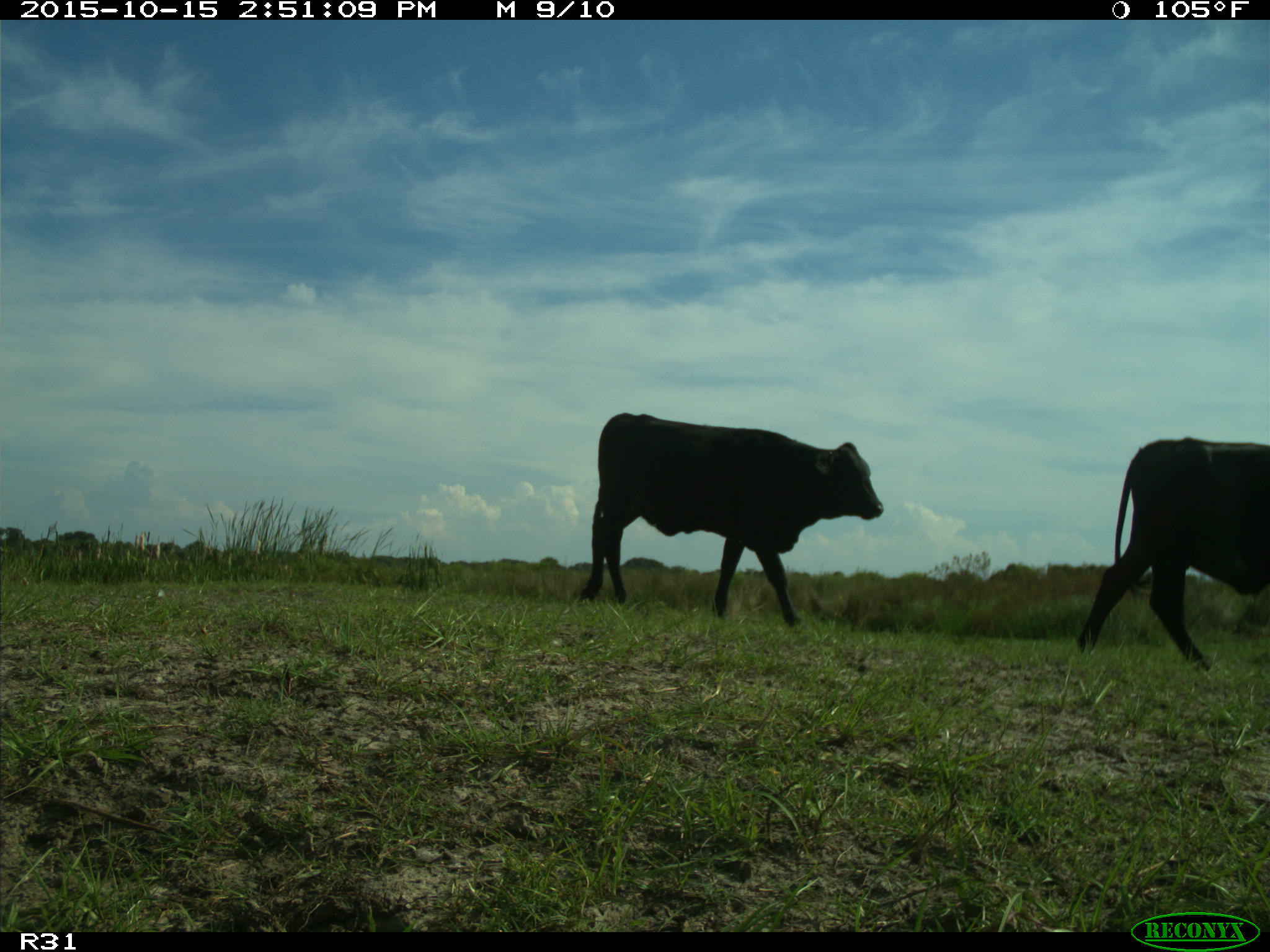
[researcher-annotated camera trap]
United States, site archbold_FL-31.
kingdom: Animalia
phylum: Chordata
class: Mammalia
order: Artiodactyla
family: Bovidae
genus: Bos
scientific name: Bos taurus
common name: domestic cow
Bos taurus (domestic cow).